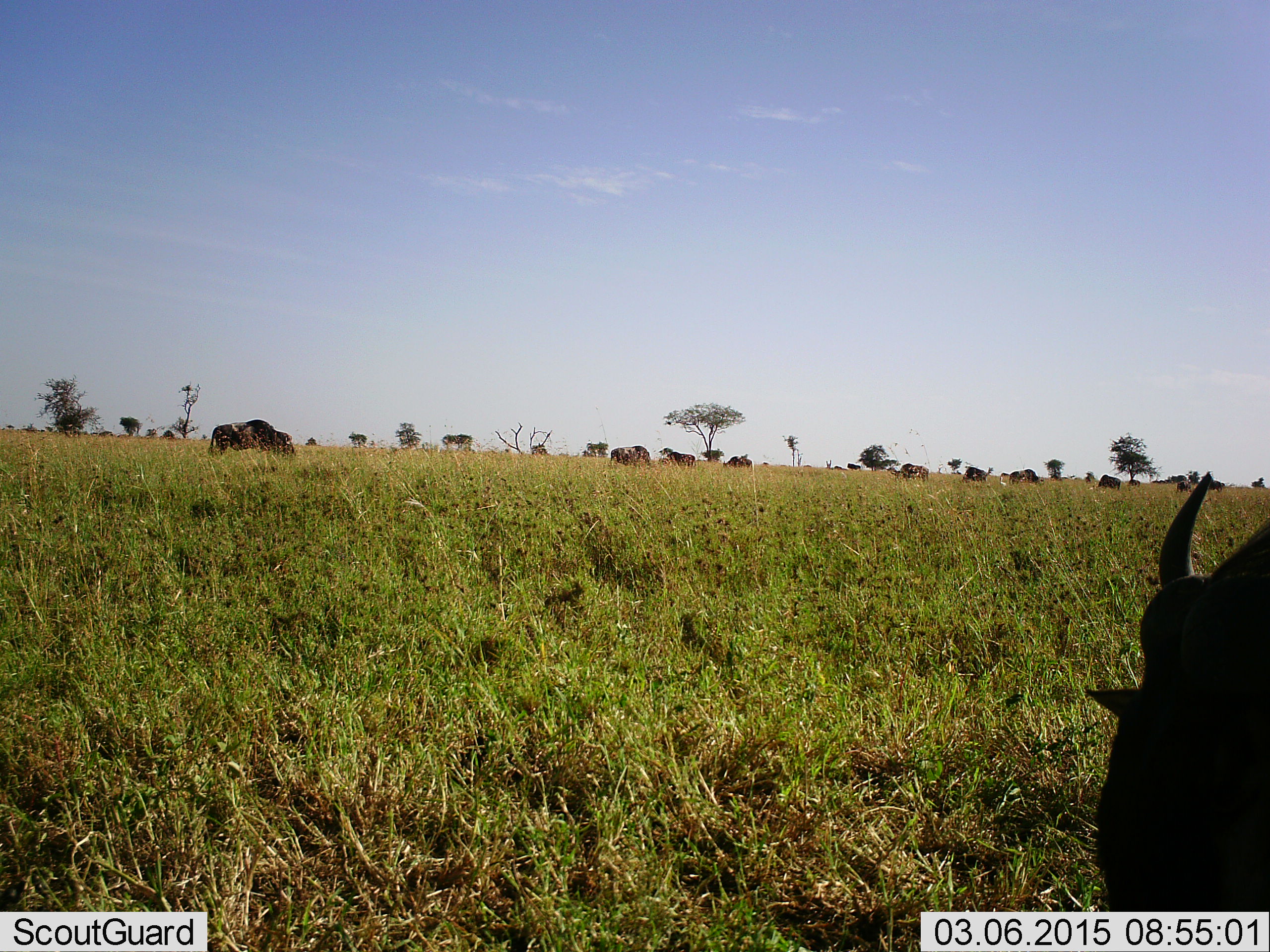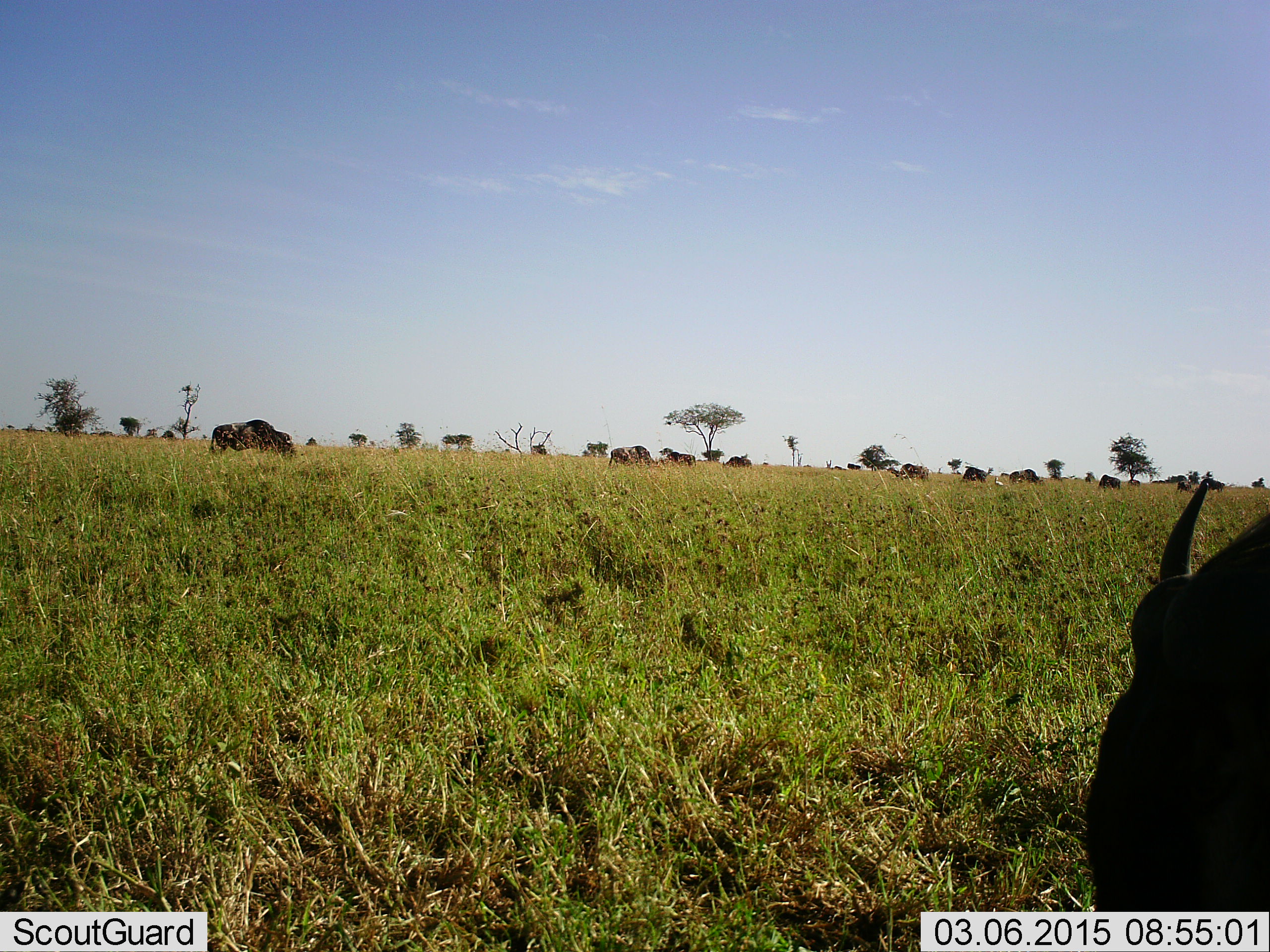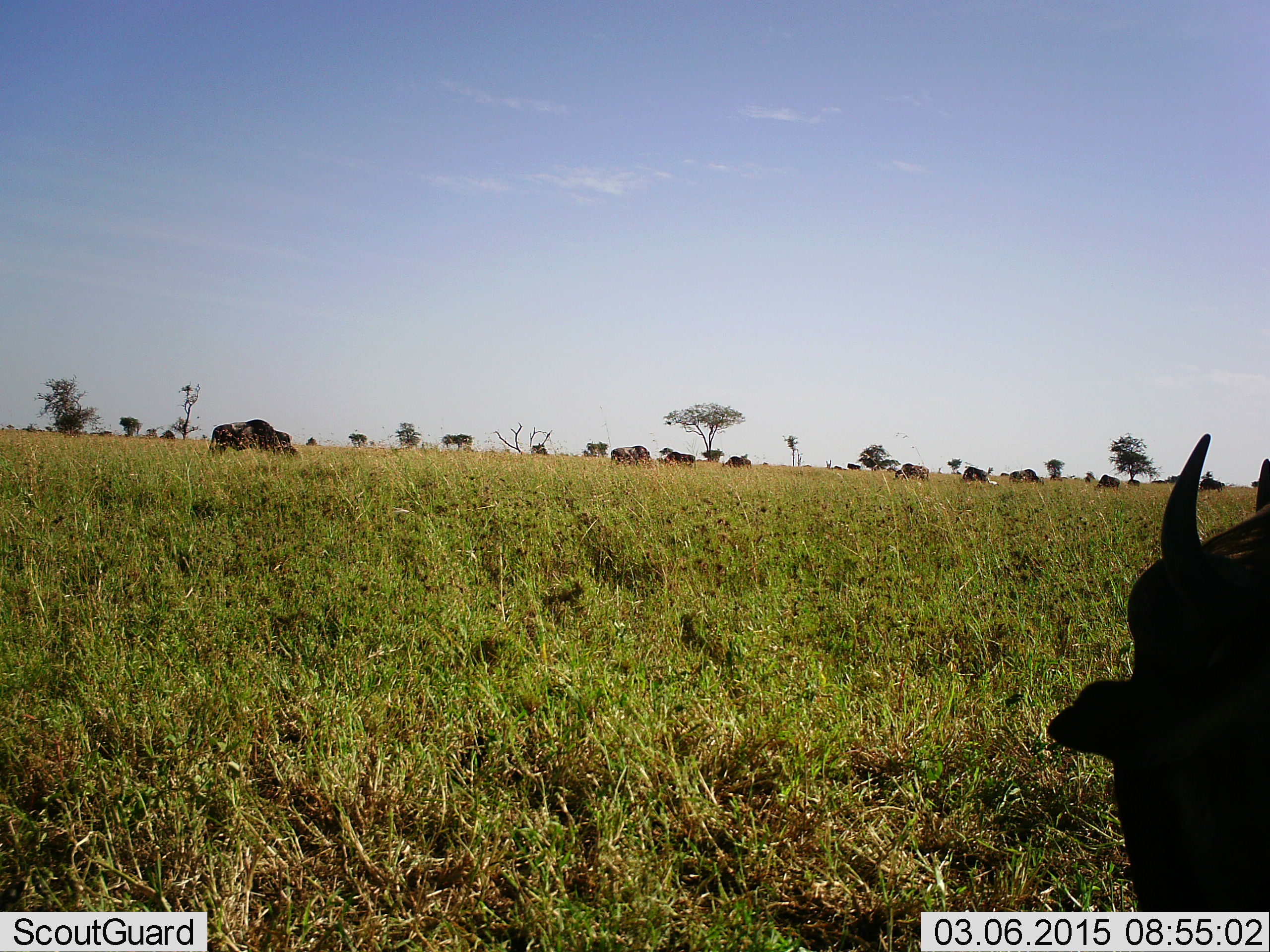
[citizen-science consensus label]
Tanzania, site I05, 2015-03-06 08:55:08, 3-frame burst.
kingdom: Animalia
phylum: Chordata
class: Mammalia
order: Artiodactyla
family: Bovidae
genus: Connochaetes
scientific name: Connochaetes taurinus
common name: blue wildebeest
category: wildebeest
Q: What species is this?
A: Wildebeest (blue wildebeest) (Connochaetes taurinus).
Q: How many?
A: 11-50.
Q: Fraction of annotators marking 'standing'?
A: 50%.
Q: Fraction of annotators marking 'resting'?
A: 10%.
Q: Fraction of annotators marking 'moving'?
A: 20%.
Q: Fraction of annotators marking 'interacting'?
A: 10%.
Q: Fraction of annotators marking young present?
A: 10%.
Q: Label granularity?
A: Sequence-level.